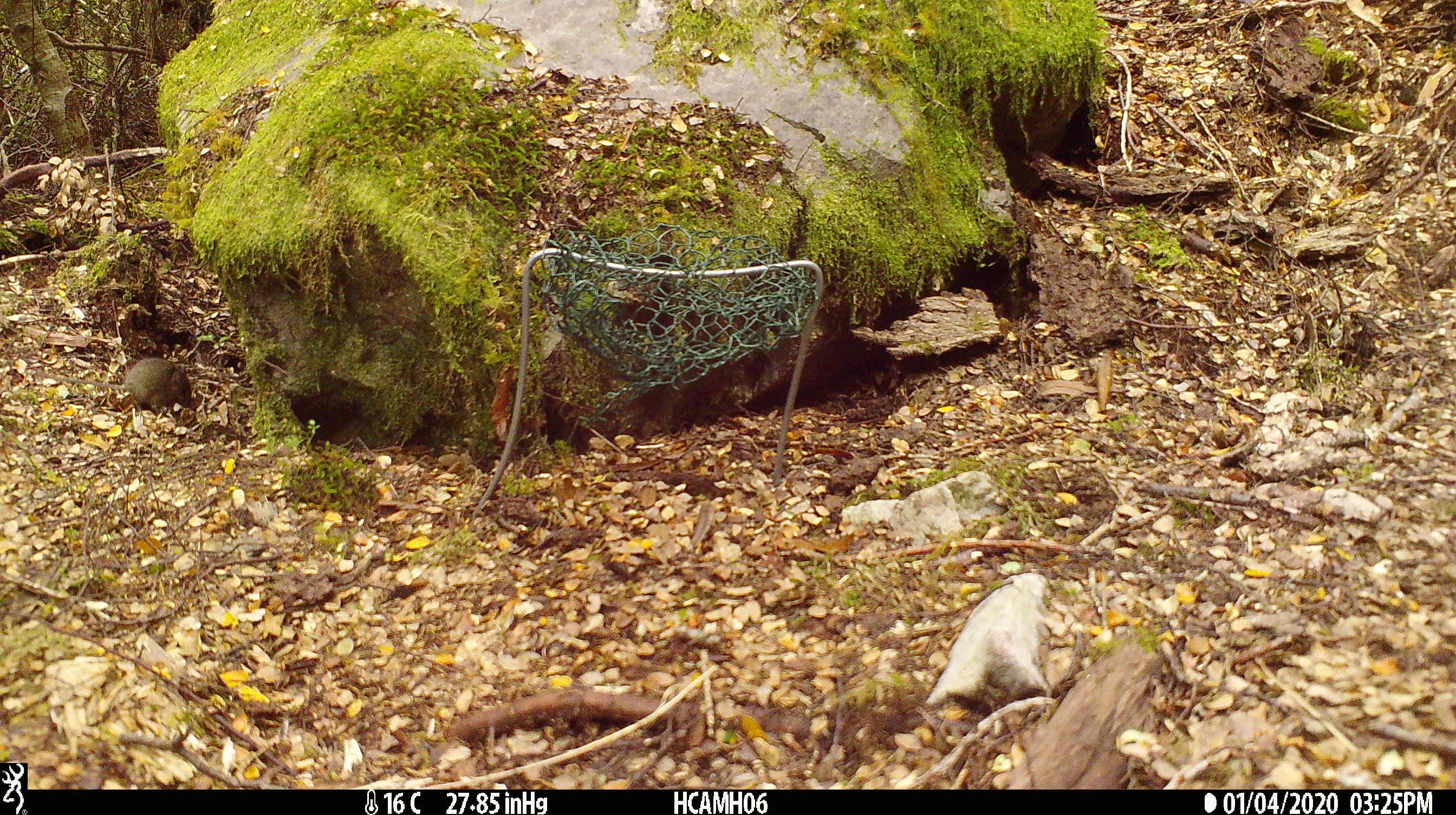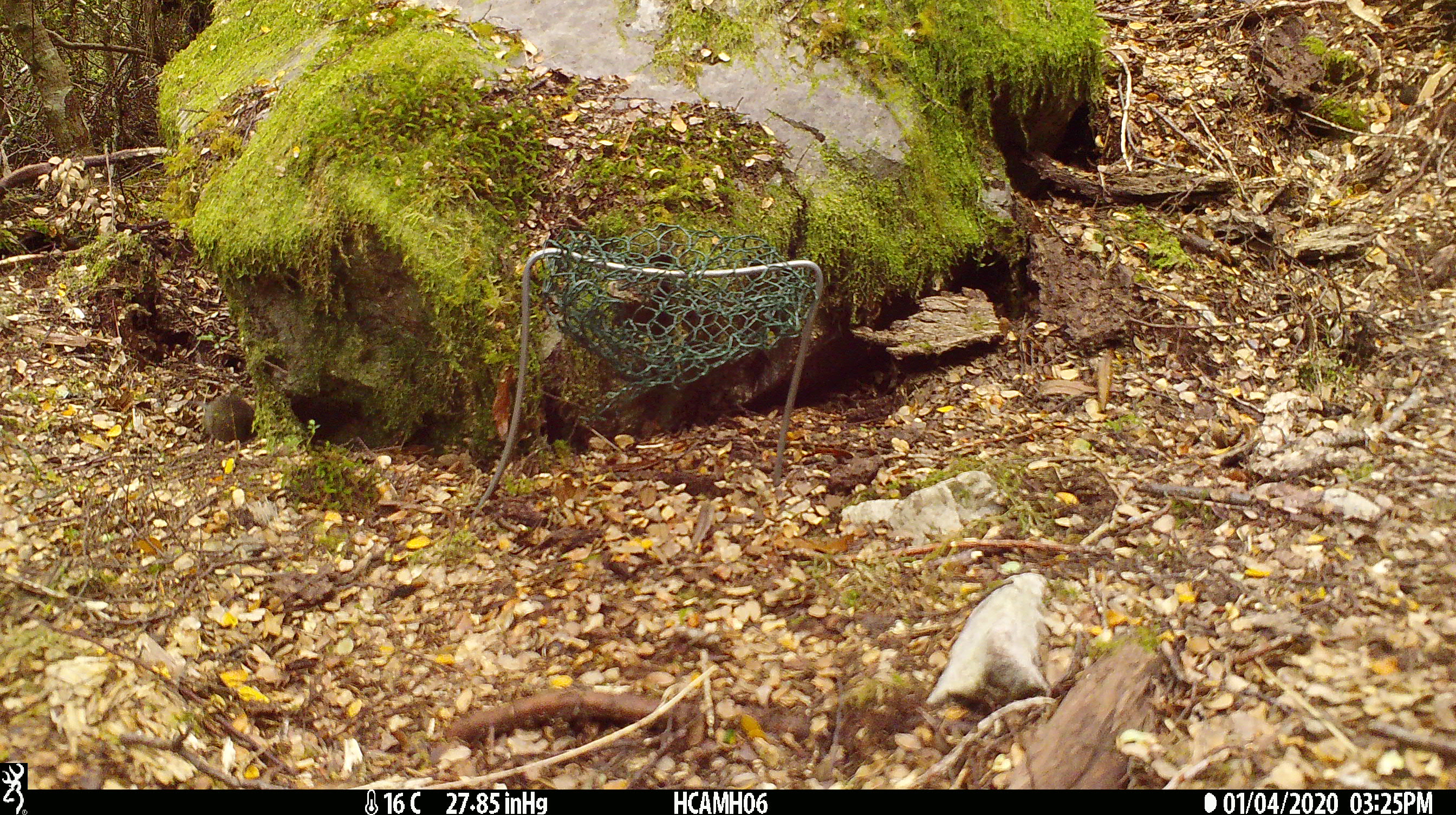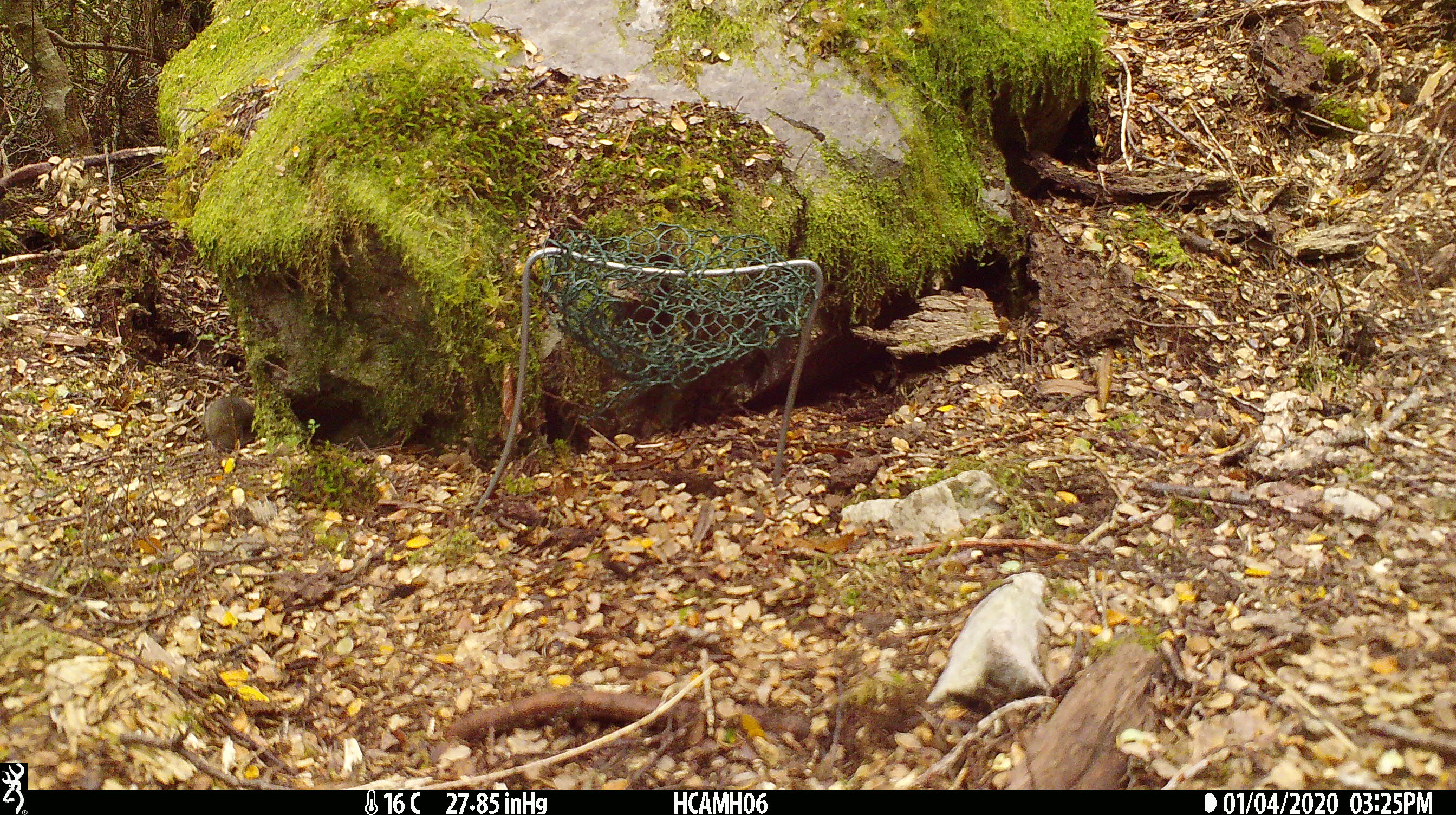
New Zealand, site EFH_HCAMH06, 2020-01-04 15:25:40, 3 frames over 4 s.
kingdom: Animalia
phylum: Chordata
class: Mammalia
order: Rodentia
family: Muridae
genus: Mus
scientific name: Mus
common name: mouse